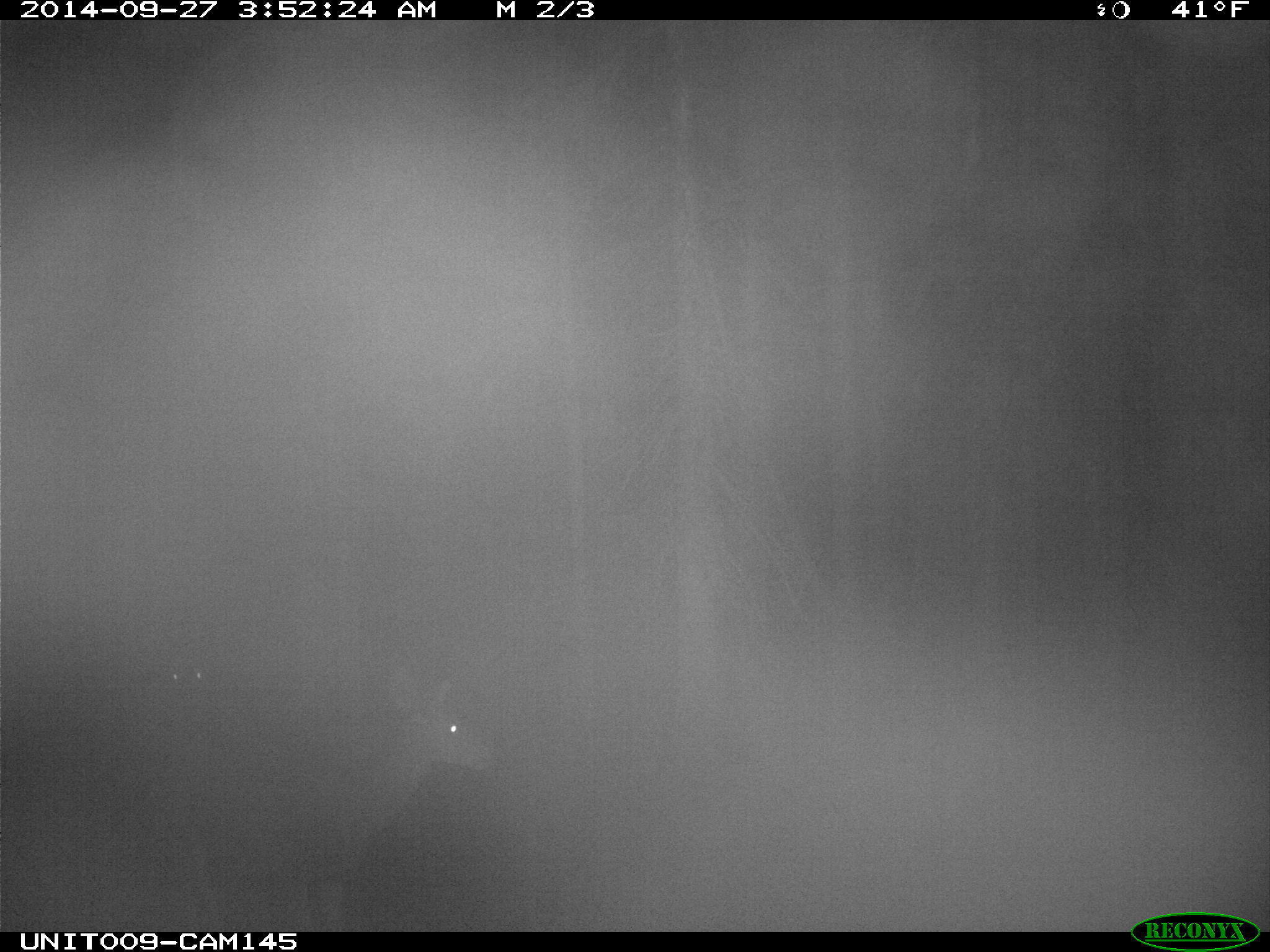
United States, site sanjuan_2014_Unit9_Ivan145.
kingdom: Animalia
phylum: Chordata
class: Mammalia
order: Artiodactyla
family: Cervidae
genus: Odocoileus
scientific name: Odocoileus hemionus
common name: mule deer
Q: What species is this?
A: Odocoileus hemionus (mule deer).